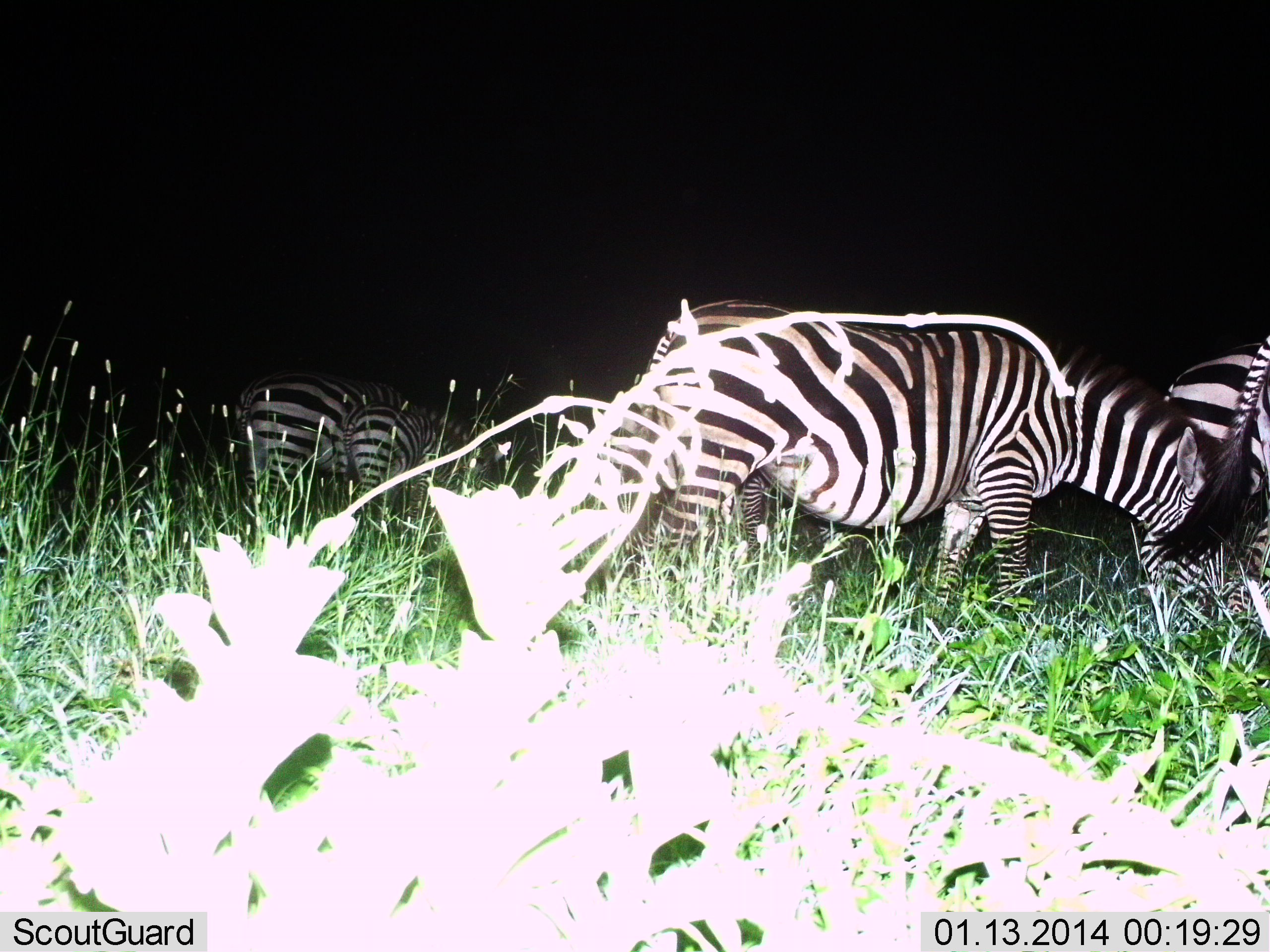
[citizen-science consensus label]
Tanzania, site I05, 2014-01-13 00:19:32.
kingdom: Animalia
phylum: Chordata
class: Mammalia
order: Perissodactyla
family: Equidae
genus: Equus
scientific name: Equus quagga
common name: plains zebra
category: zebra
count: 5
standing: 60%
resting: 0%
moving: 10%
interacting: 0%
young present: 10%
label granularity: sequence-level